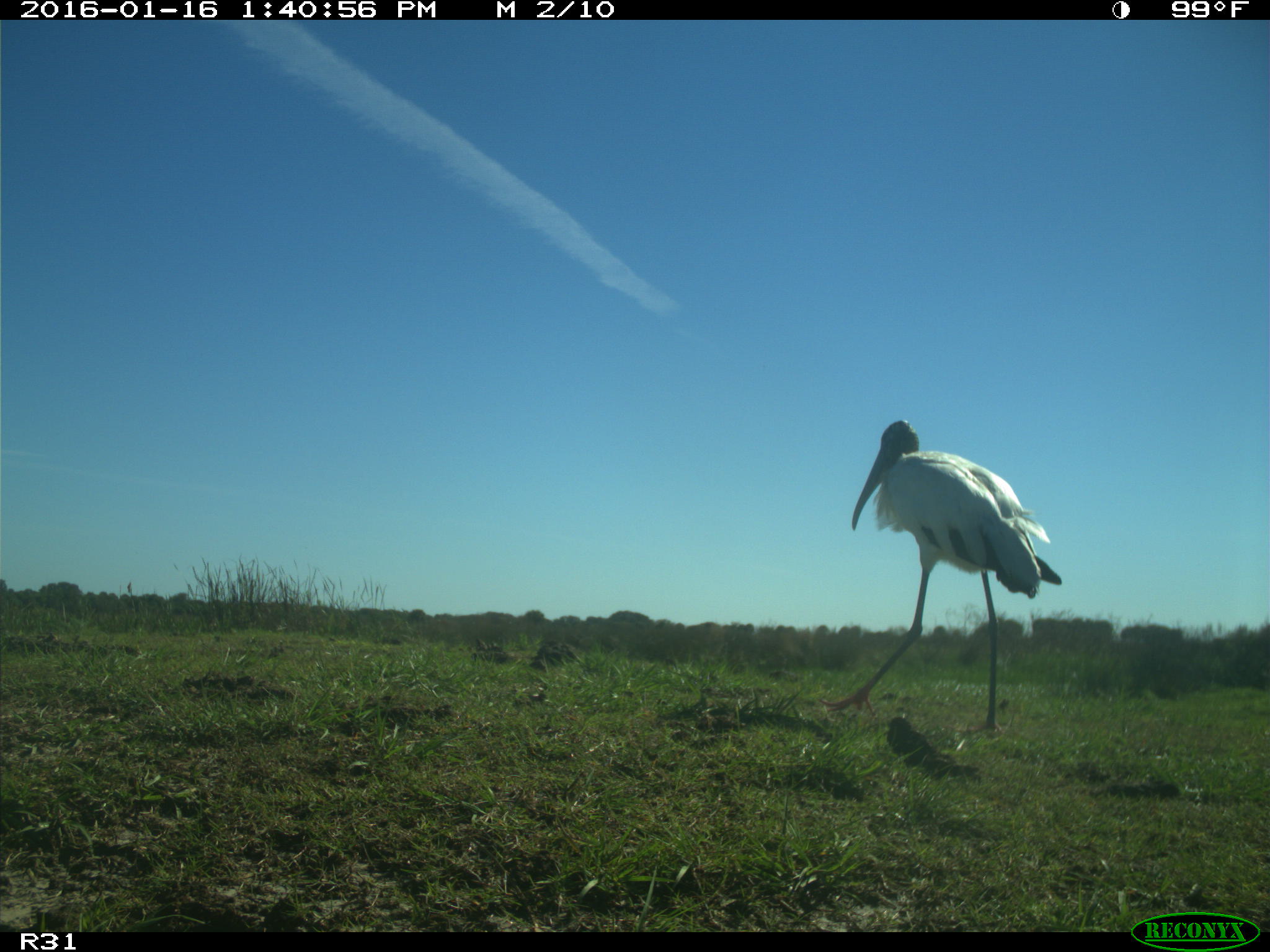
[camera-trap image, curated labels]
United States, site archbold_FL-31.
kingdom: Animalia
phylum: Chordata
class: Aves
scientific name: Aves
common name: birds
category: unidentified bird